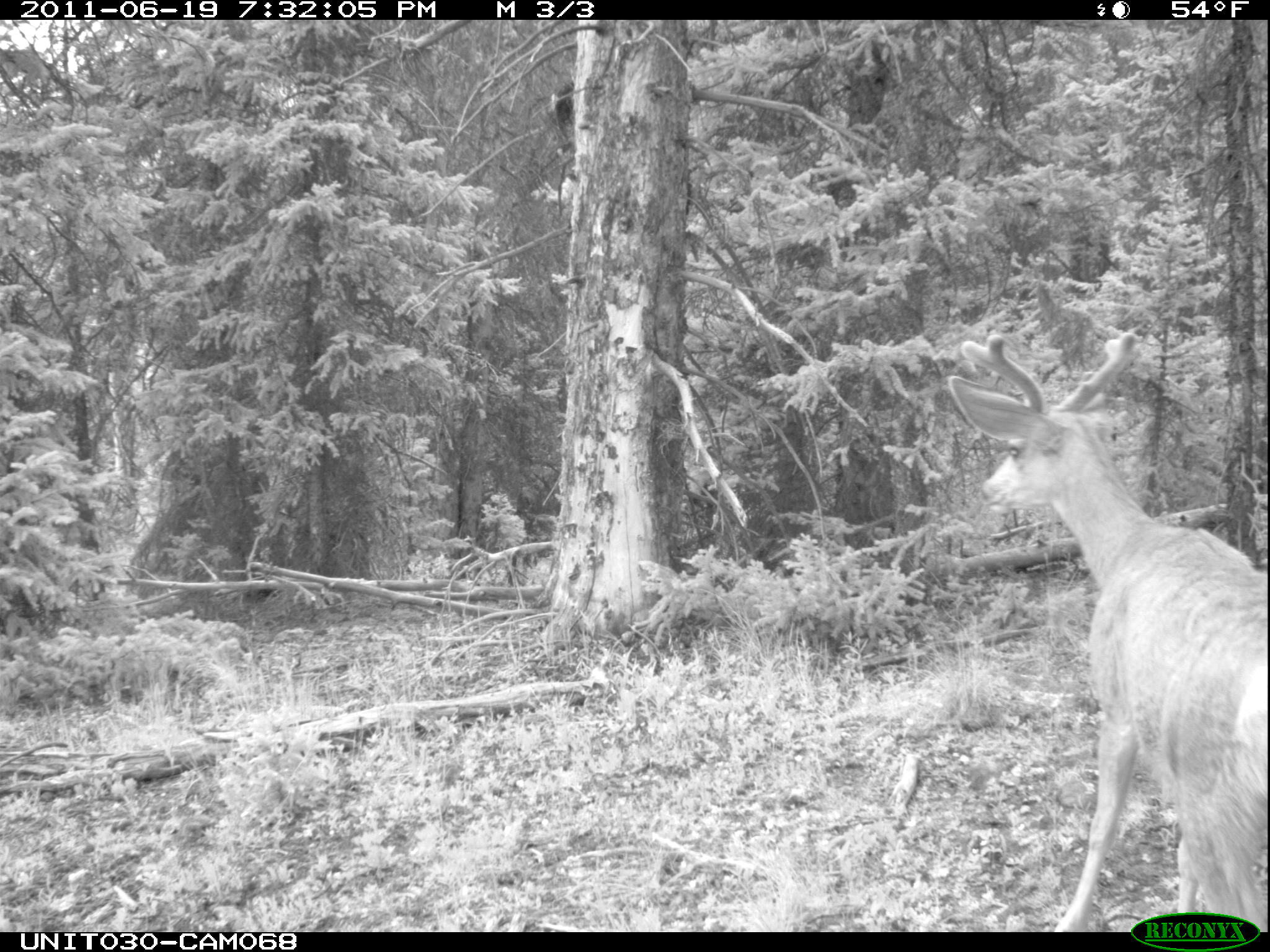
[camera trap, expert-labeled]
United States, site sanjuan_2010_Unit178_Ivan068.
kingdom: Animalia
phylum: Chordata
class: Mammalia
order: Artiodactyla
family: Cervidae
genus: Odocoileus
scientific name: Odocoileus hemionus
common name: mule deer